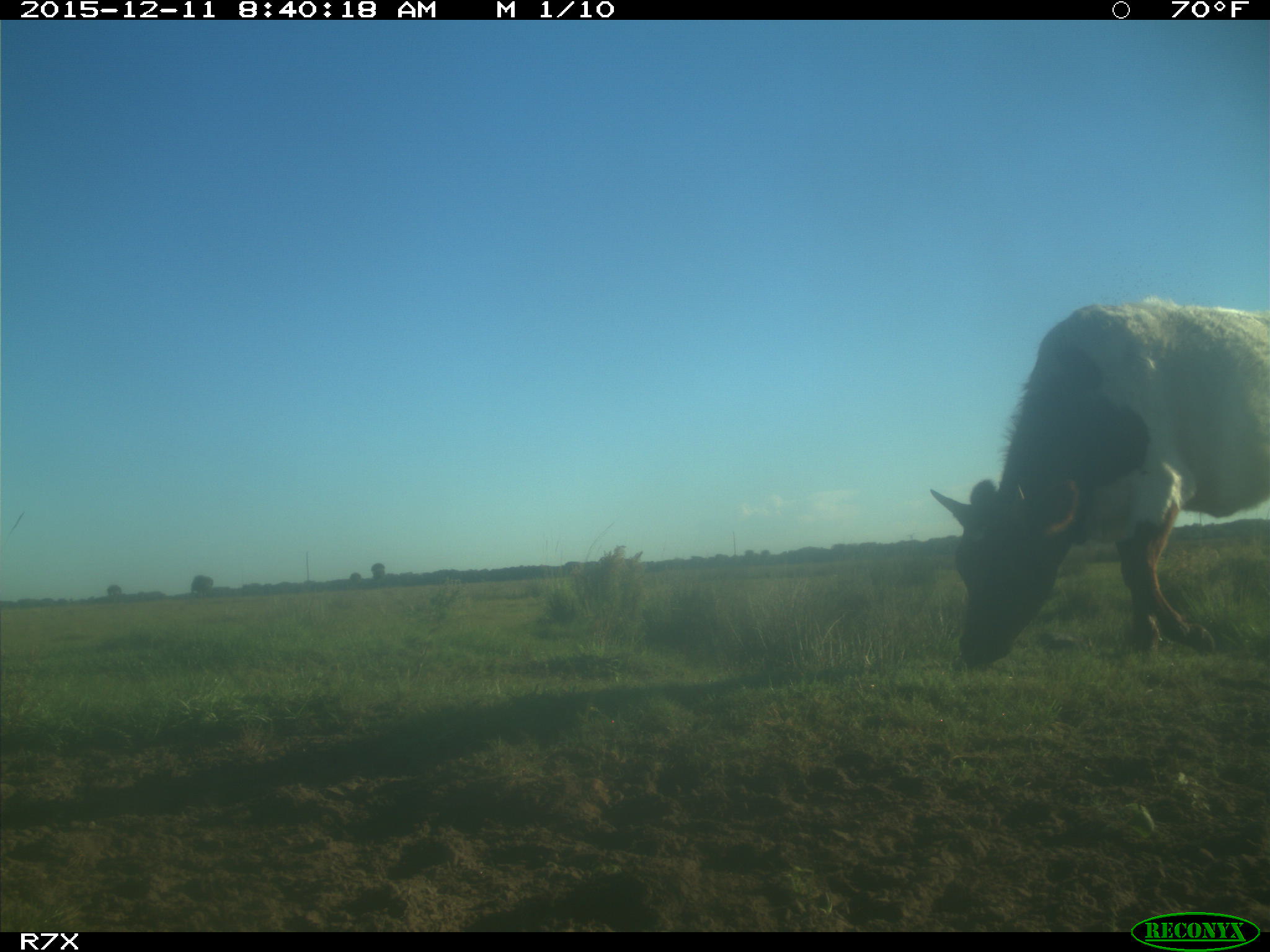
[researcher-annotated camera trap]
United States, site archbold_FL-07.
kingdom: Animalia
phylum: Chordata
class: Mammalia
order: Artiodactyla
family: Bovidae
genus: Bos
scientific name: Bos taurus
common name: domestic cow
Bos taurus (domestic cow).